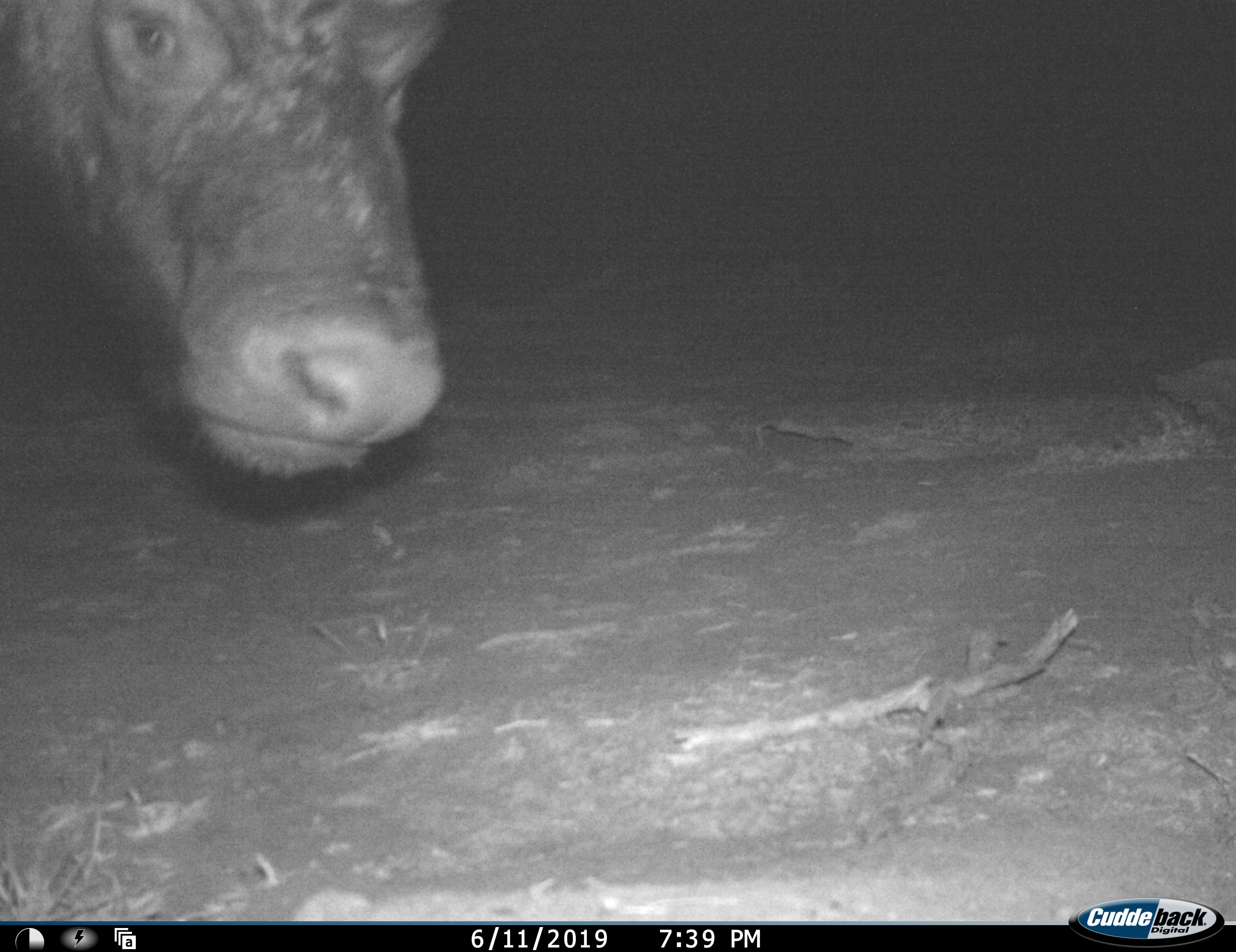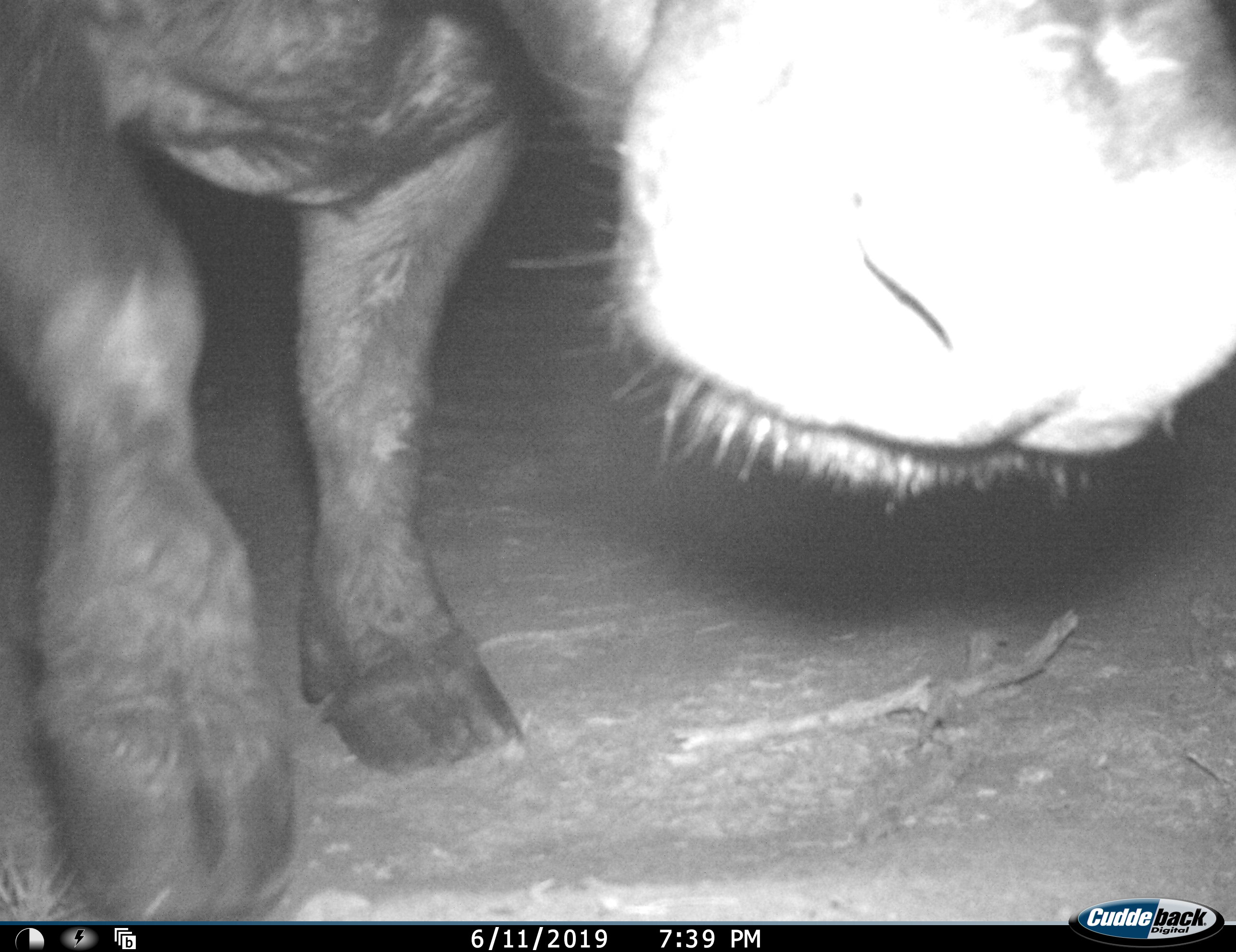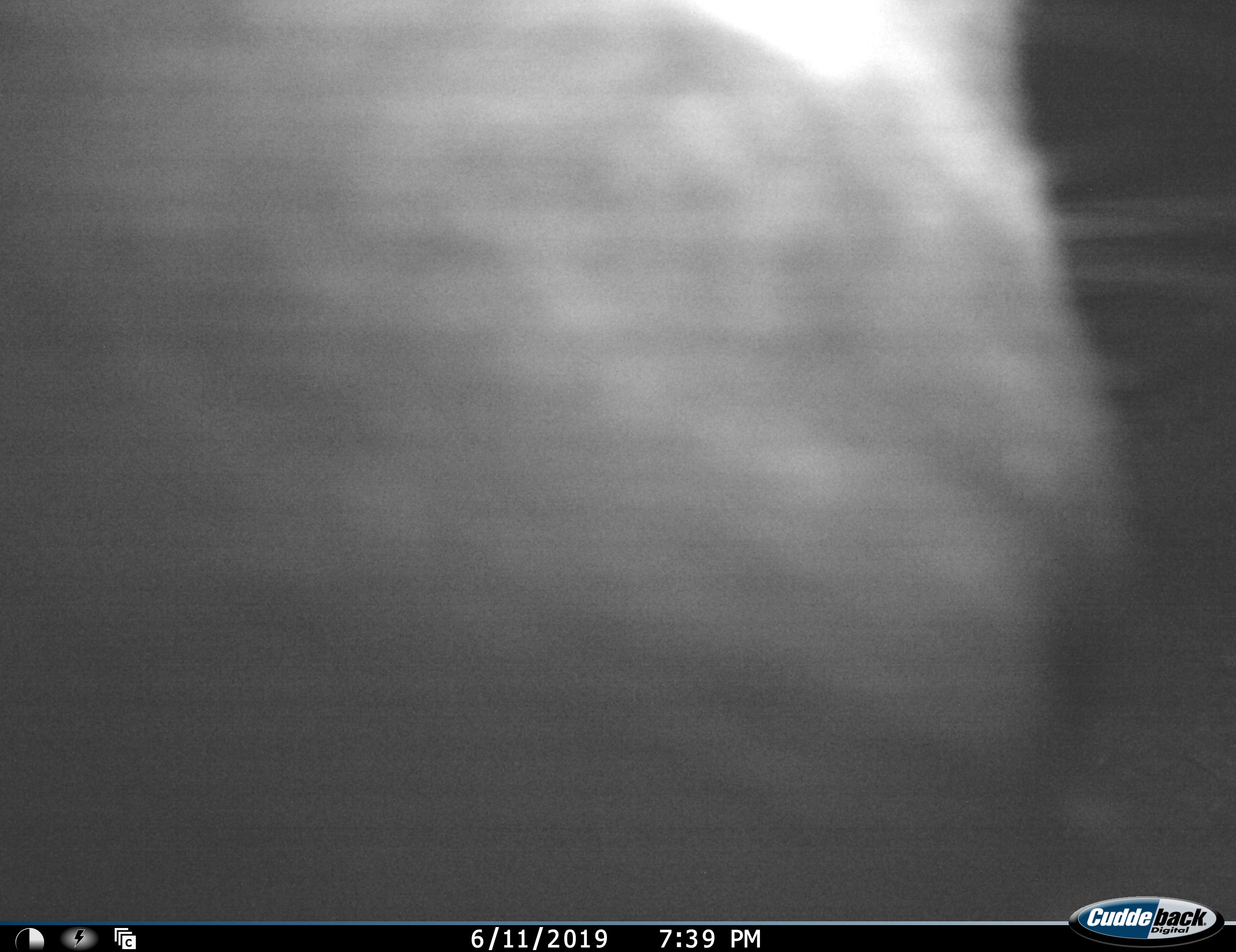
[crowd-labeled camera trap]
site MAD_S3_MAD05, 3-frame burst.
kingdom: Animalia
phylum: Chordata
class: Mammalia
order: Artiodactyla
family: Bovidae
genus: Syncerus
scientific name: Syncerus caffer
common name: african buffalo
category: buffalo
Buffalo (african buffalo) (Syncerus caffer), count 1. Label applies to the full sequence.